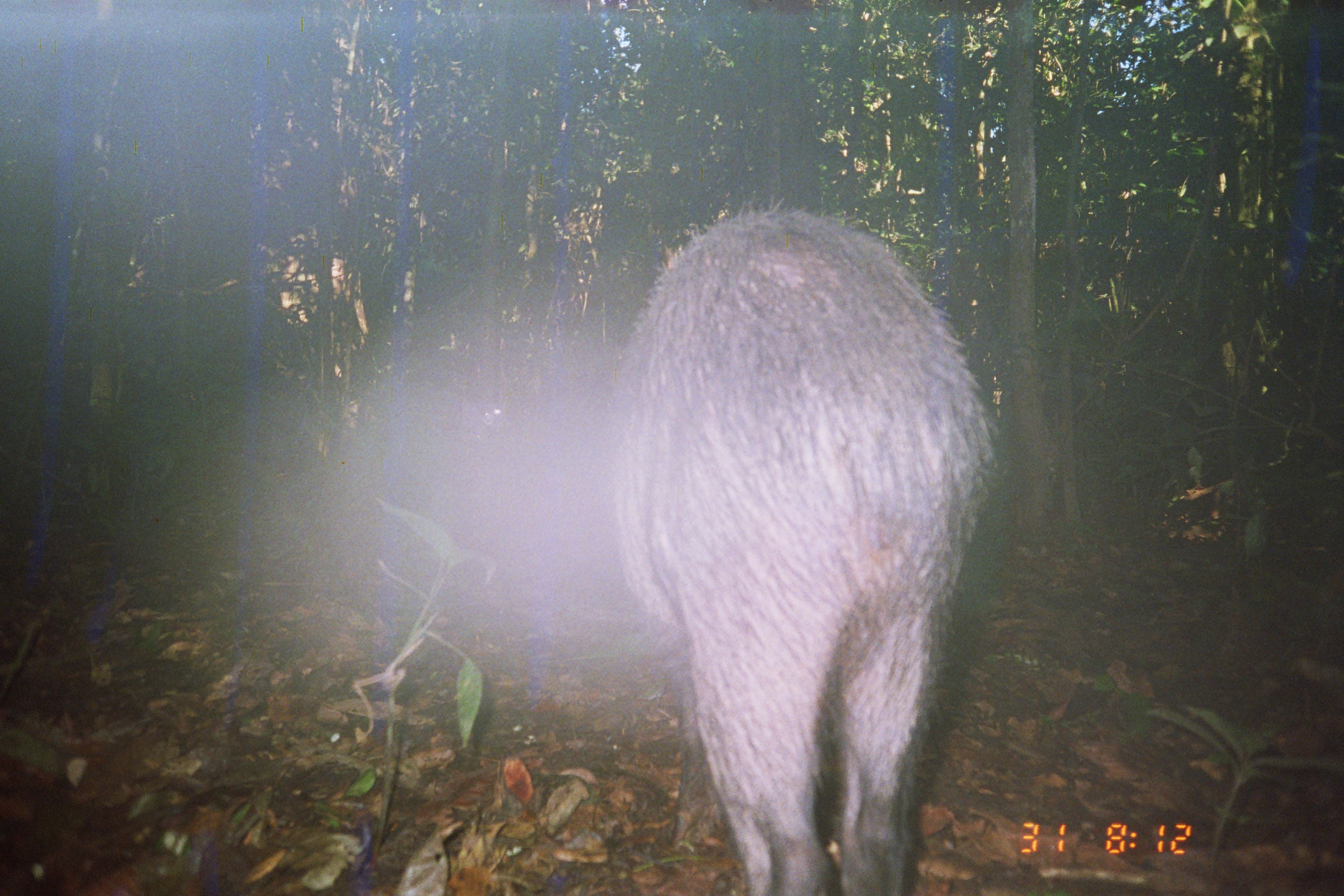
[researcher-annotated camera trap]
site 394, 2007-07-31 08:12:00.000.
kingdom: Animalia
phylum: Chordata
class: Mammalia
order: Artiodactyla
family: Tayassuidae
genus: Tayassu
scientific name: Tayassu pecari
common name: white-lipped peccary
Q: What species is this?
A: Tayassu pecari (white-lipped peccary).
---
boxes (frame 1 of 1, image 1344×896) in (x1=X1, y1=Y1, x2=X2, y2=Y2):
tayassu pecari: (x1=595, y1=200, x2=998, y2=896)